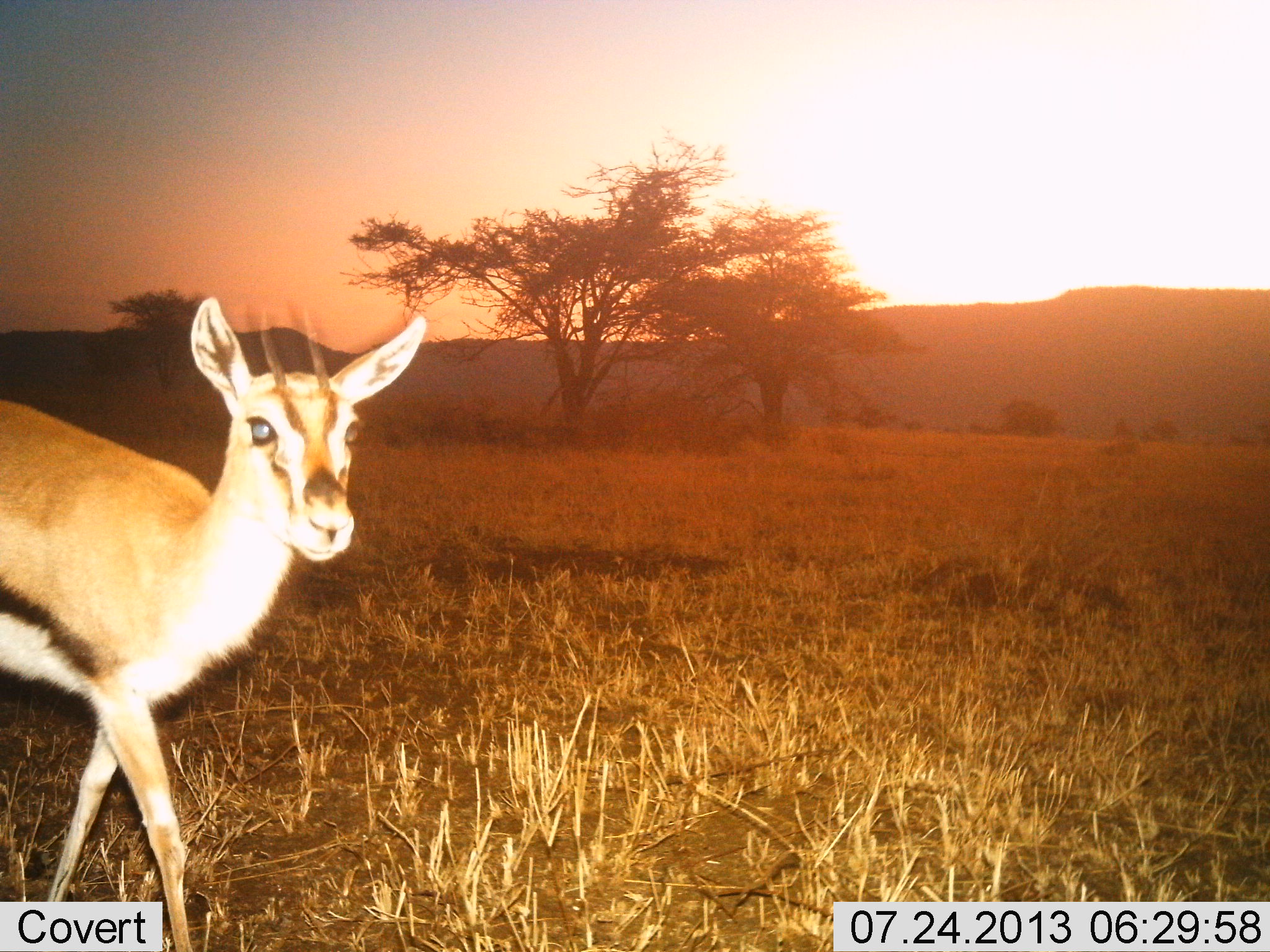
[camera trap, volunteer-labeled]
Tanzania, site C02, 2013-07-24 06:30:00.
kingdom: Animalia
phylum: Chordata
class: Mammalia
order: Artiodactyla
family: Bovidae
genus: Eudorcas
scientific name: Eudorcas thomsonii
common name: thomson's gazelle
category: gazellethomsons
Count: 1.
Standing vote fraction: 44%.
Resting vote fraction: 0%.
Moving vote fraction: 61%.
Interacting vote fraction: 0%.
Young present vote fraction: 0%.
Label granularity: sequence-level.